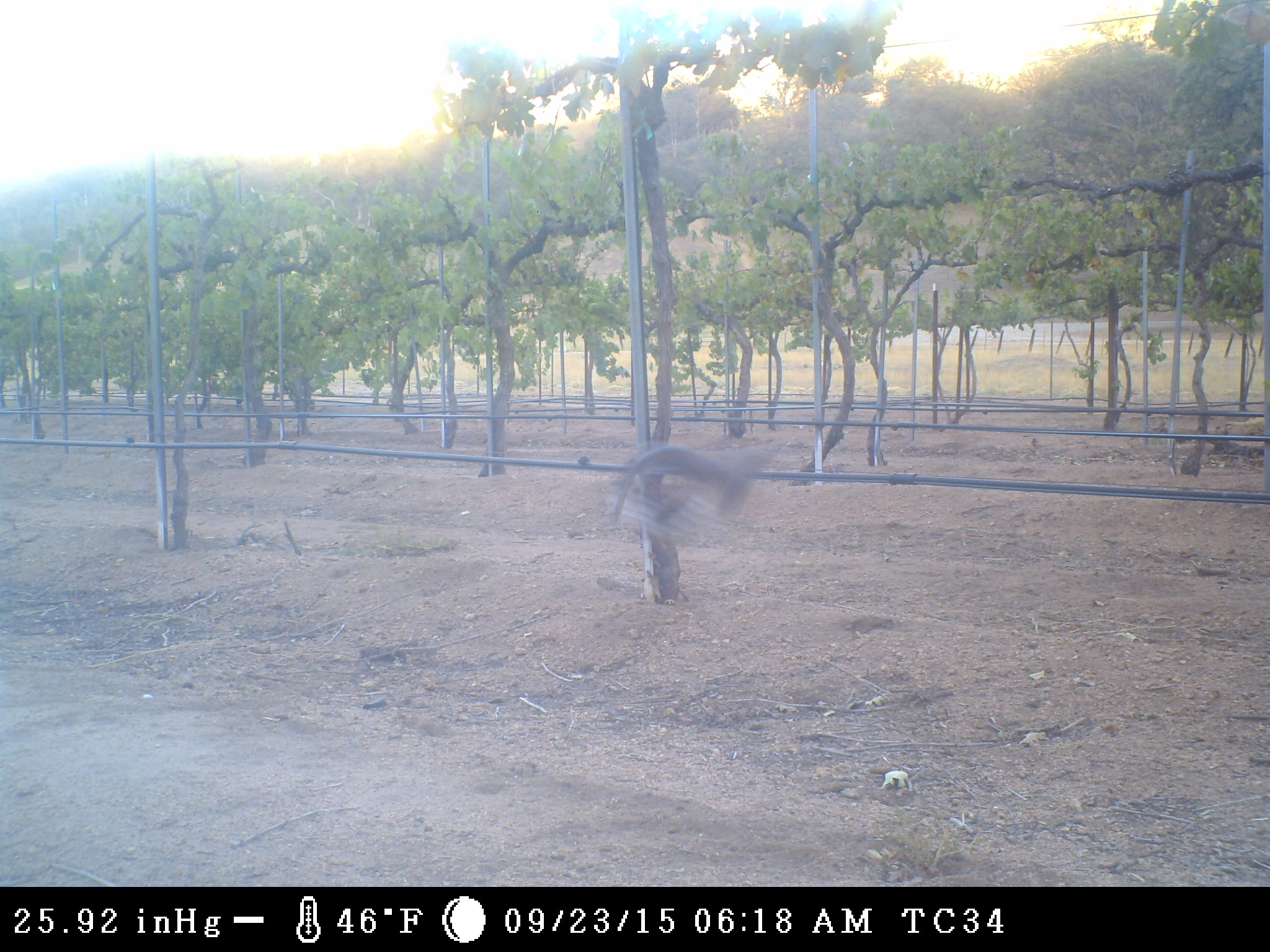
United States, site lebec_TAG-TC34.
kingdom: Animalia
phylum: Chordata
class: Aves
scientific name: Aves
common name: birds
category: unidentified bird